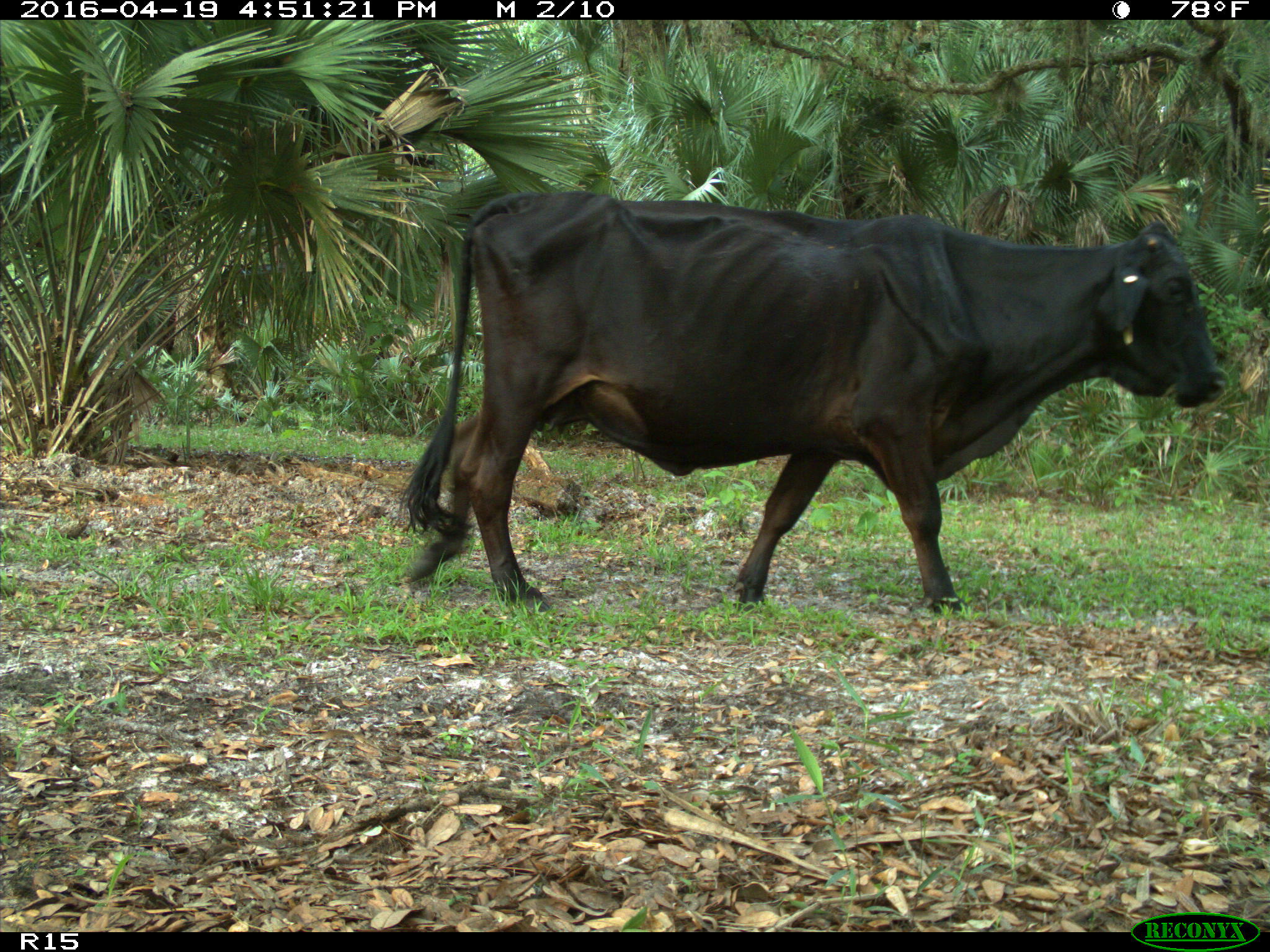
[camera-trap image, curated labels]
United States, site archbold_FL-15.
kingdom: Animalia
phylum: Chordata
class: Mammalia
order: Artiodactyla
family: Bovidae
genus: Bos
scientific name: Bos taurus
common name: domestic cow